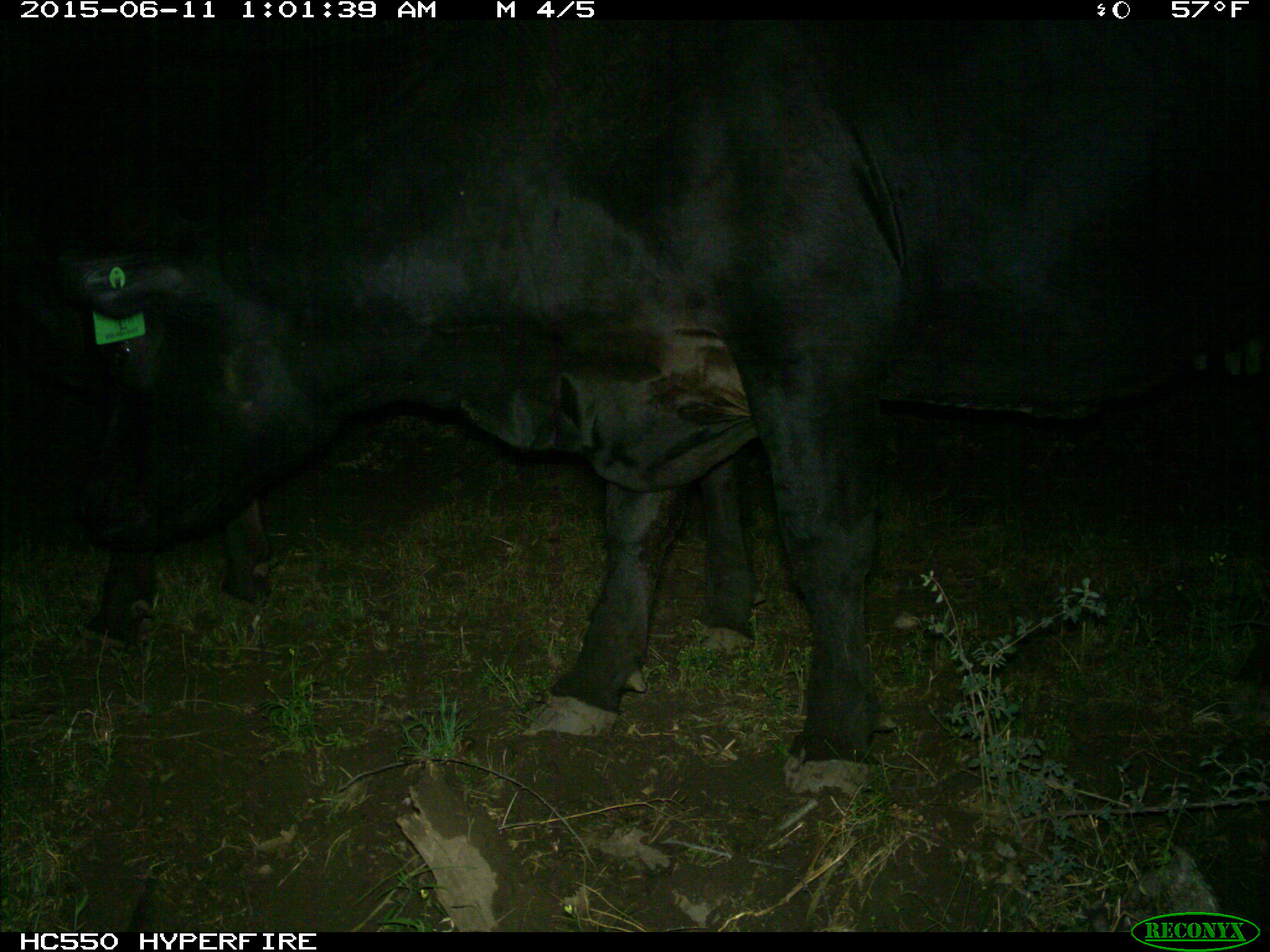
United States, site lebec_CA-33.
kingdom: Animalia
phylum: Chordata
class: Mammalia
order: Artiodactyla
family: Bovidae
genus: Bos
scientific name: Bos taurus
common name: domestic cow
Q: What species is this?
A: Bos taurus (domestic cow).